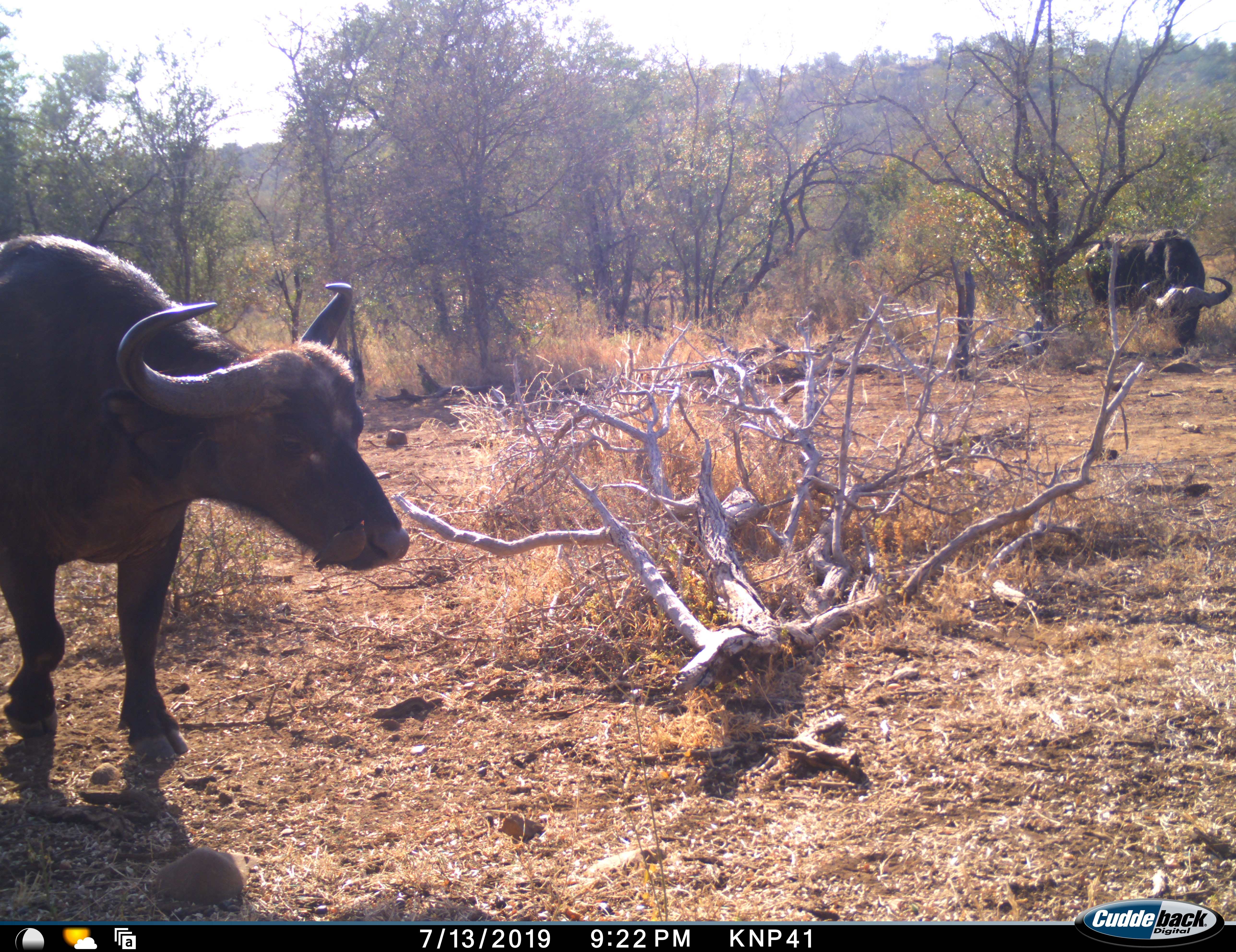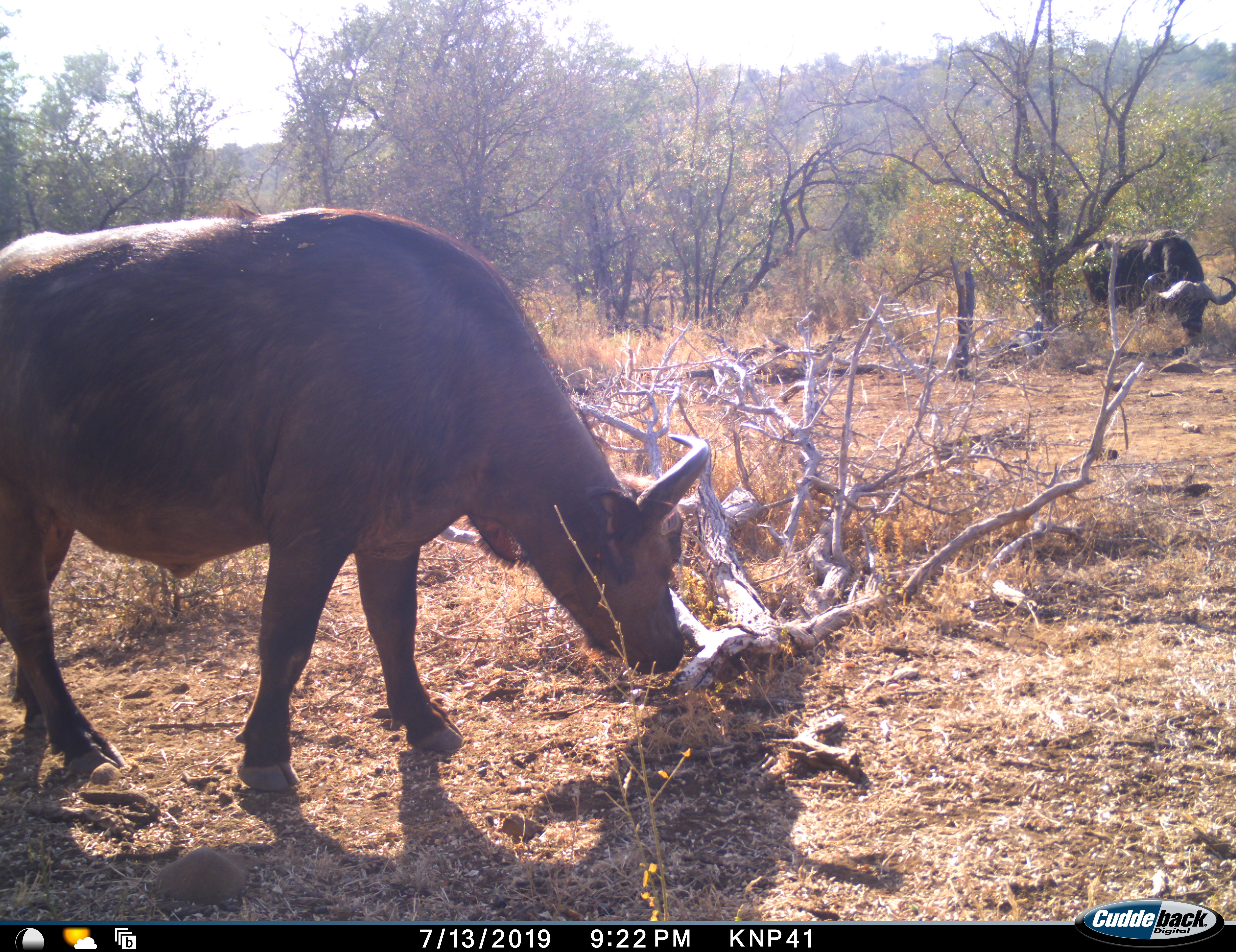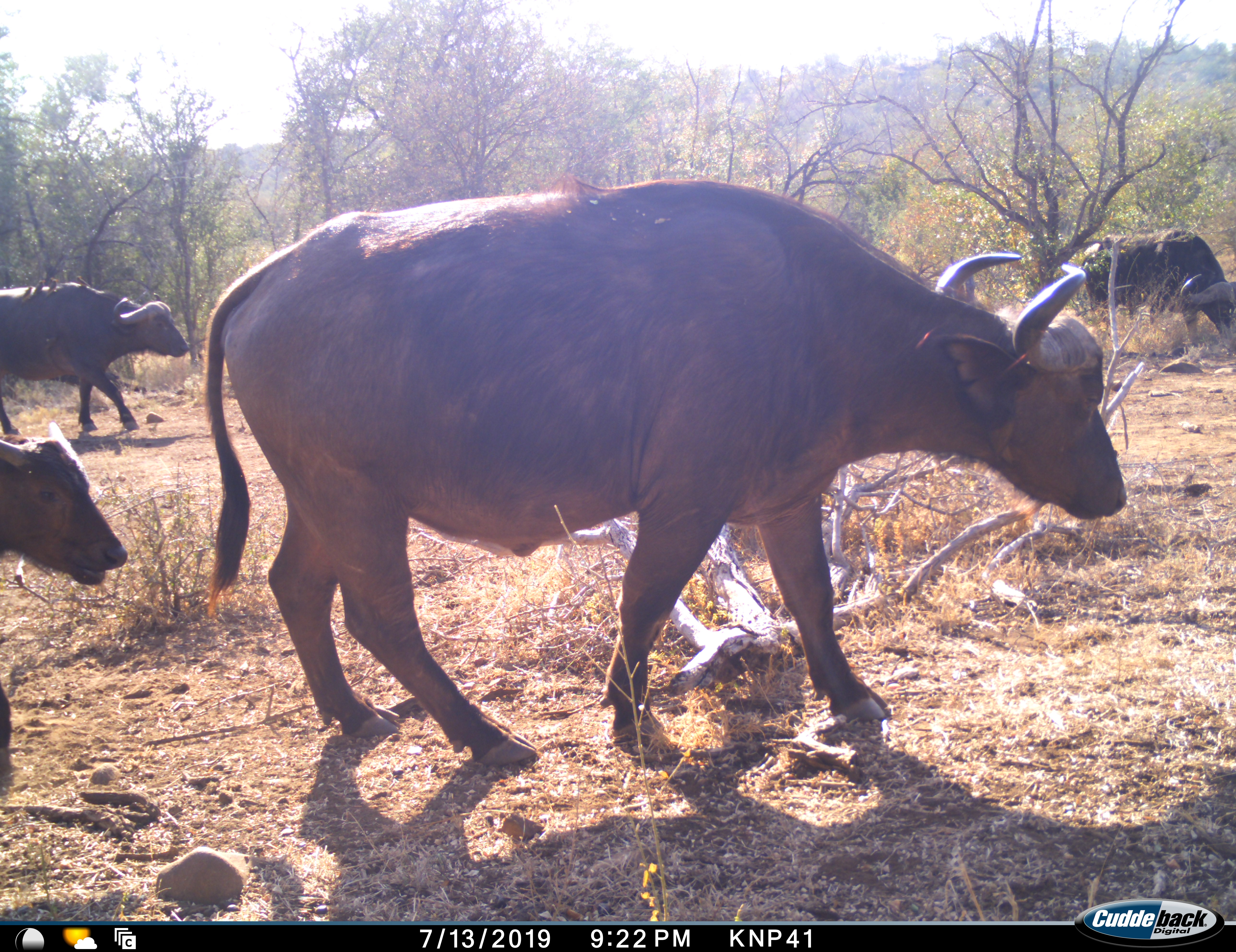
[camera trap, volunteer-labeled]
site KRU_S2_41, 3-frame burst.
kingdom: Animalia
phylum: Chordata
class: Mammalia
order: Artiodactyla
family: Bovidae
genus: Syncerus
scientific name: Syncerus caffer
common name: african buffalo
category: buffalo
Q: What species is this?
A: Buffalo (african buffalo) (Syncerus caffer).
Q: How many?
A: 4.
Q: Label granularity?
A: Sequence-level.